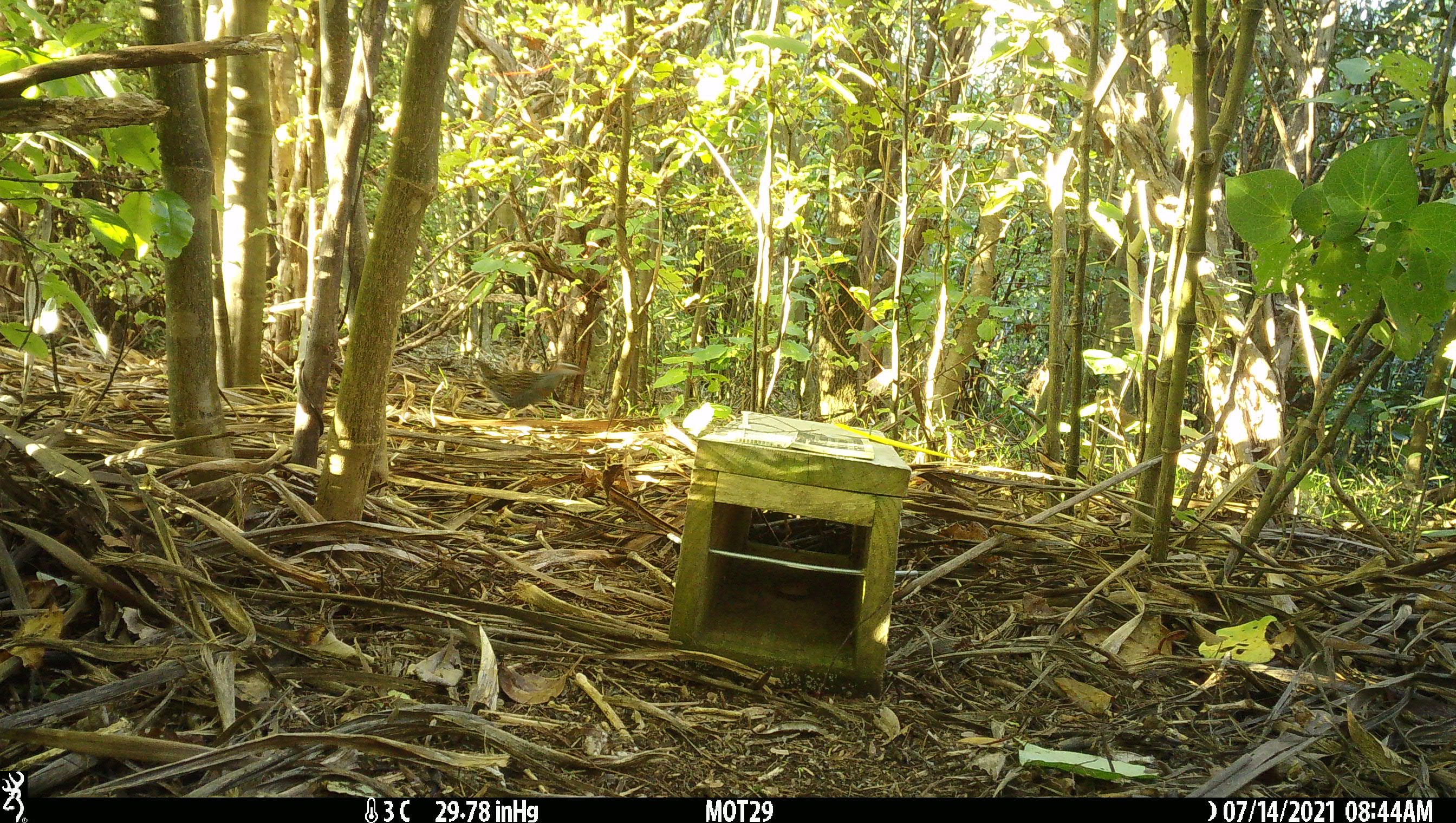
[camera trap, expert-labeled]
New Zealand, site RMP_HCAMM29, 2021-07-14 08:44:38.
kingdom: Animalia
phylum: Chordata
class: Aves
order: Gruiformes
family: Rallidae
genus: Gallirallus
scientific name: Gallirallus philippensis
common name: buff-banded rail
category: banded rail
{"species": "banded rail (buff-banded rail) (Gallirallus philippensis)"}